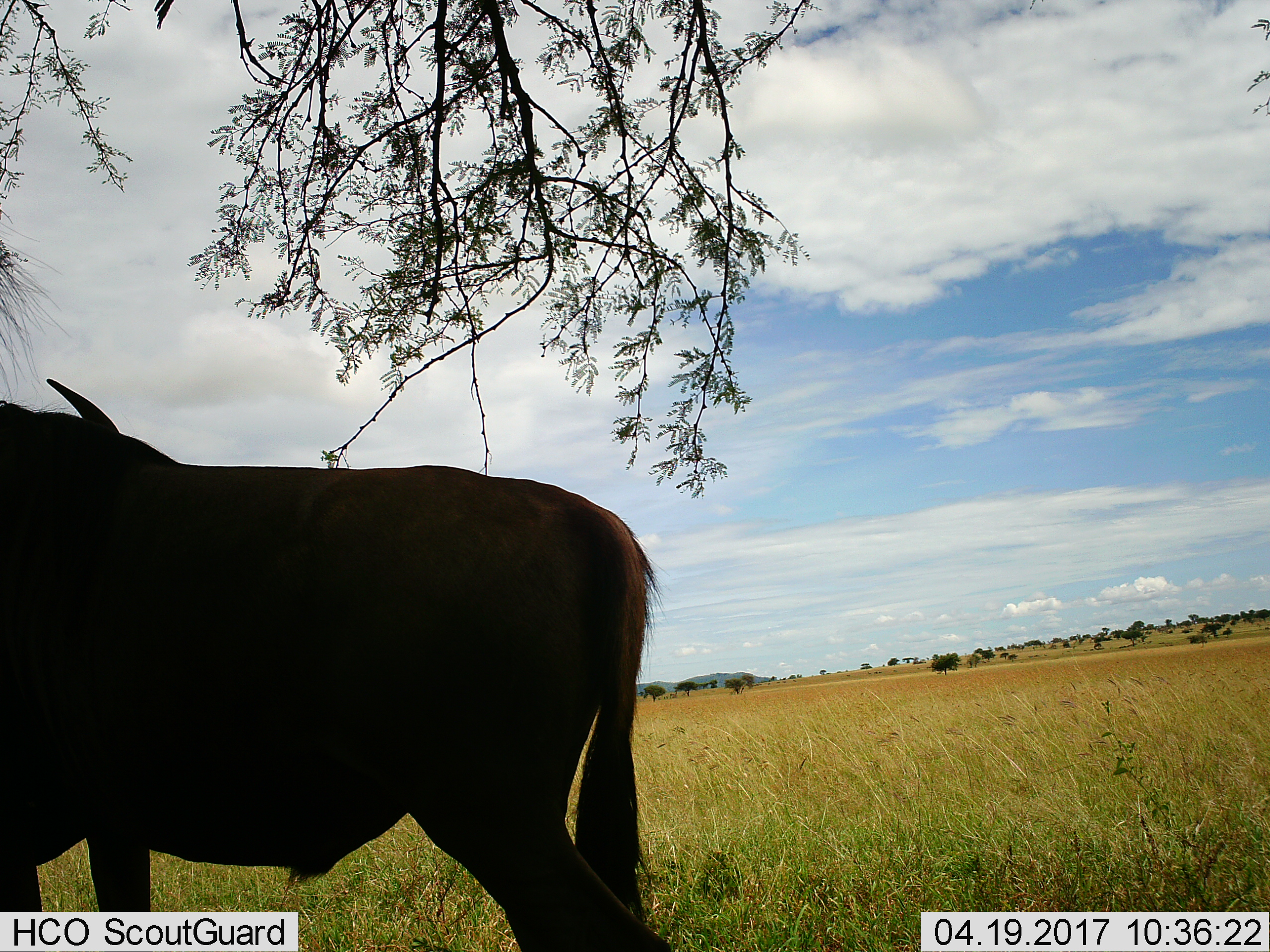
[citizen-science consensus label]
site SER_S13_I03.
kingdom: Animalia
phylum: Chordata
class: Mammalia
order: Artiodactyla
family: Bovidae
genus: Connochaetes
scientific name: Connochaetes taurinus taurinus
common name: blue wildebeest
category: wildebeestblue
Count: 2.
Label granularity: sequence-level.